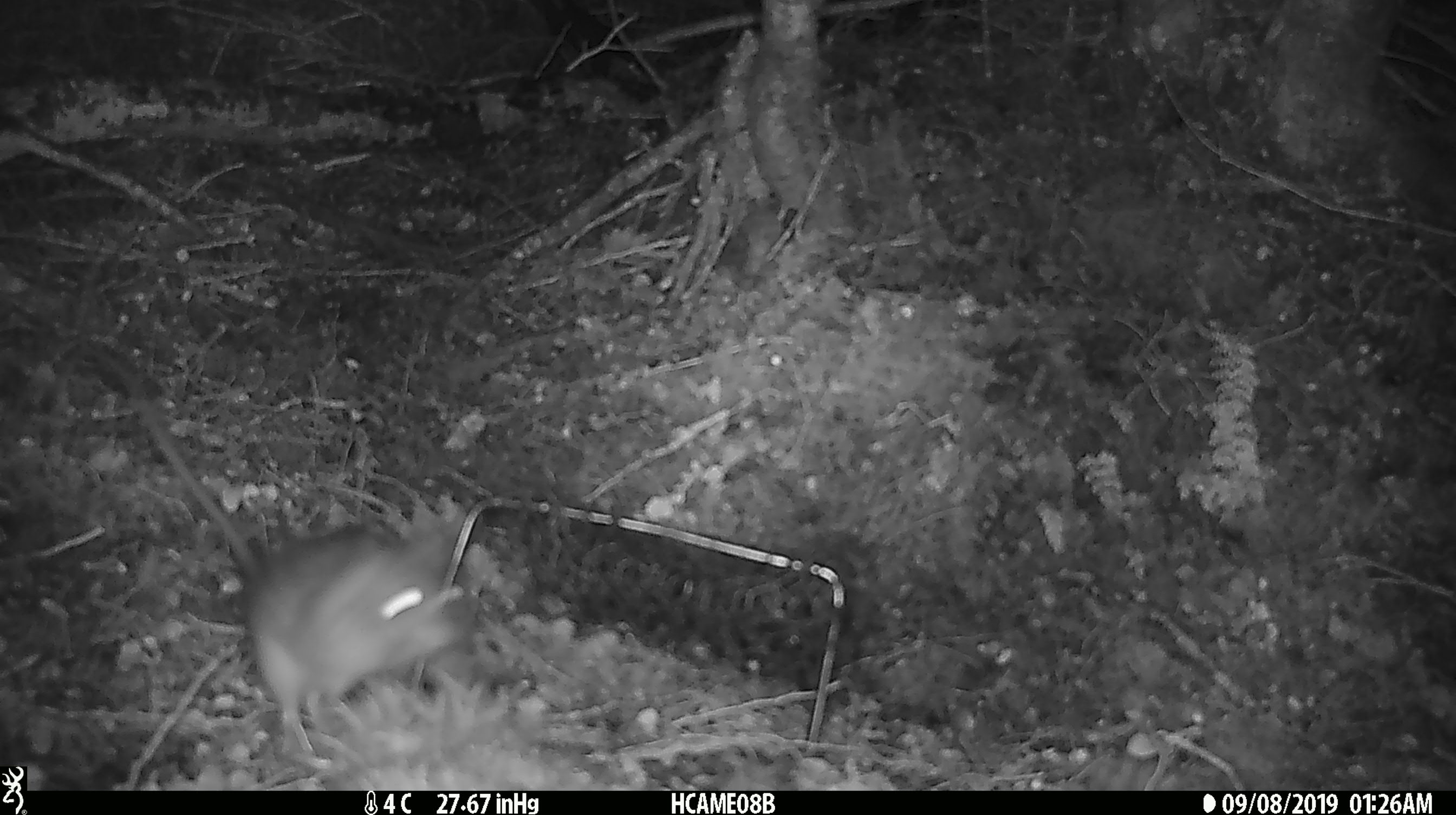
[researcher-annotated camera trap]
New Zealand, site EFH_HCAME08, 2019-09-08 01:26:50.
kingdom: Animalia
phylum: Chordata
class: Mammalia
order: Rodentia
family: Muridae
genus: Rattus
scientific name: Rattus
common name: rat